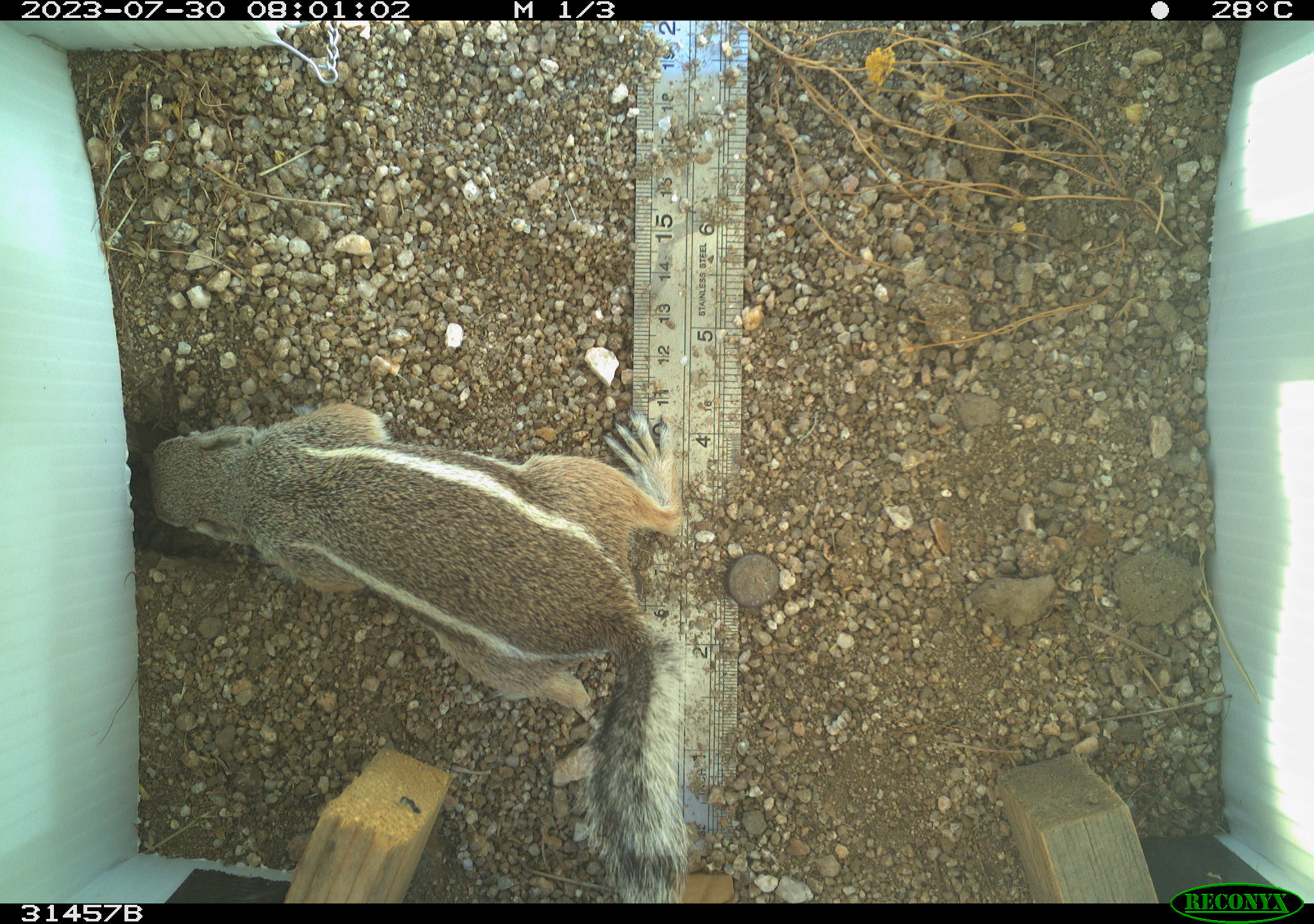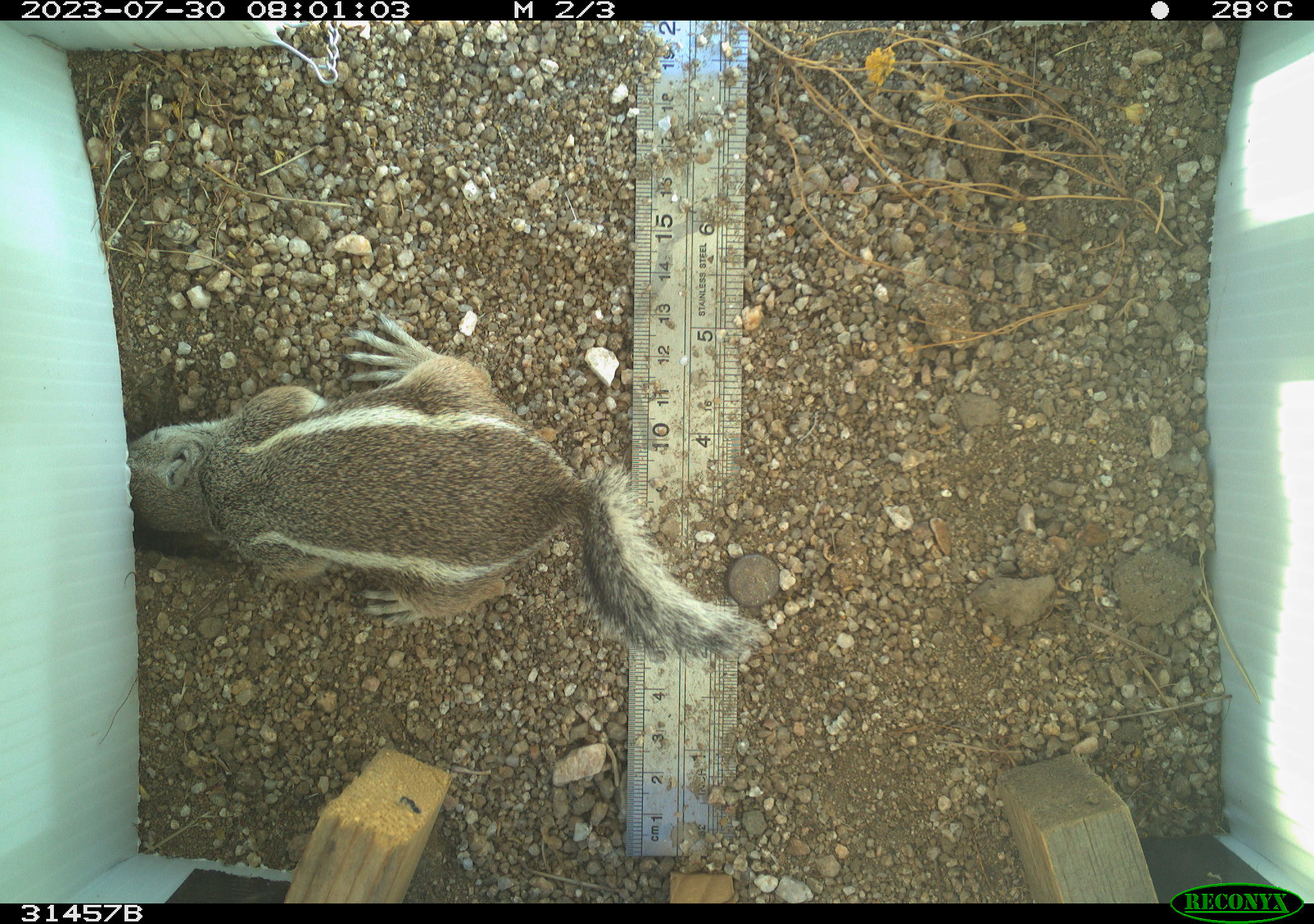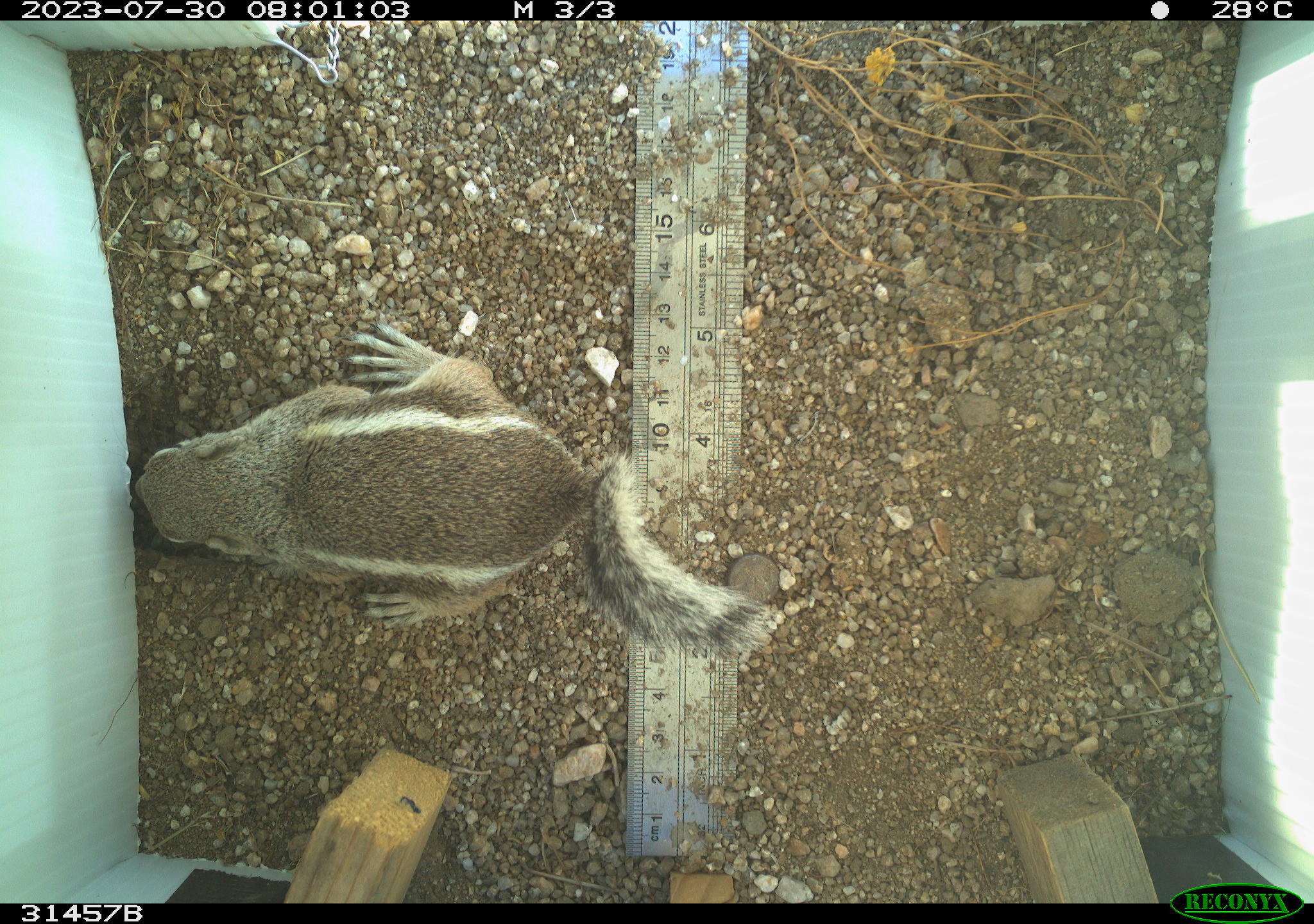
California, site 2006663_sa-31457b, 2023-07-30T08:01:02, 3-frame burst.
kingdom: Animalia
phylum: Chordata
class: Mammalia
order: Rodentia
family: Sciuridae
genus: Ammospermophilus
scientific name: Ammospermophilus leucurus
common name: white-tailed antelope squirrel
White-tailed antelope squirrel (Ammospermophilus leucurus).